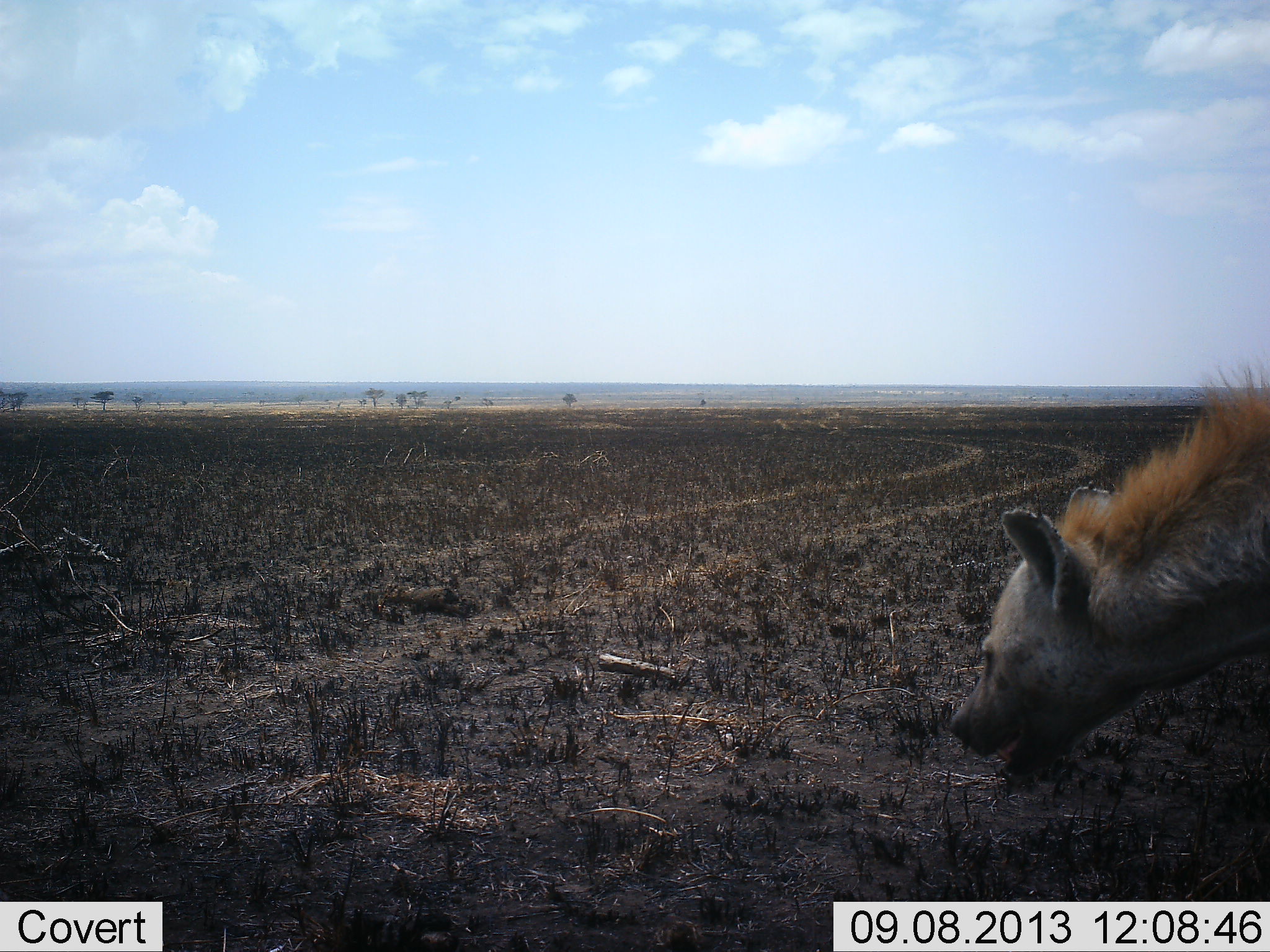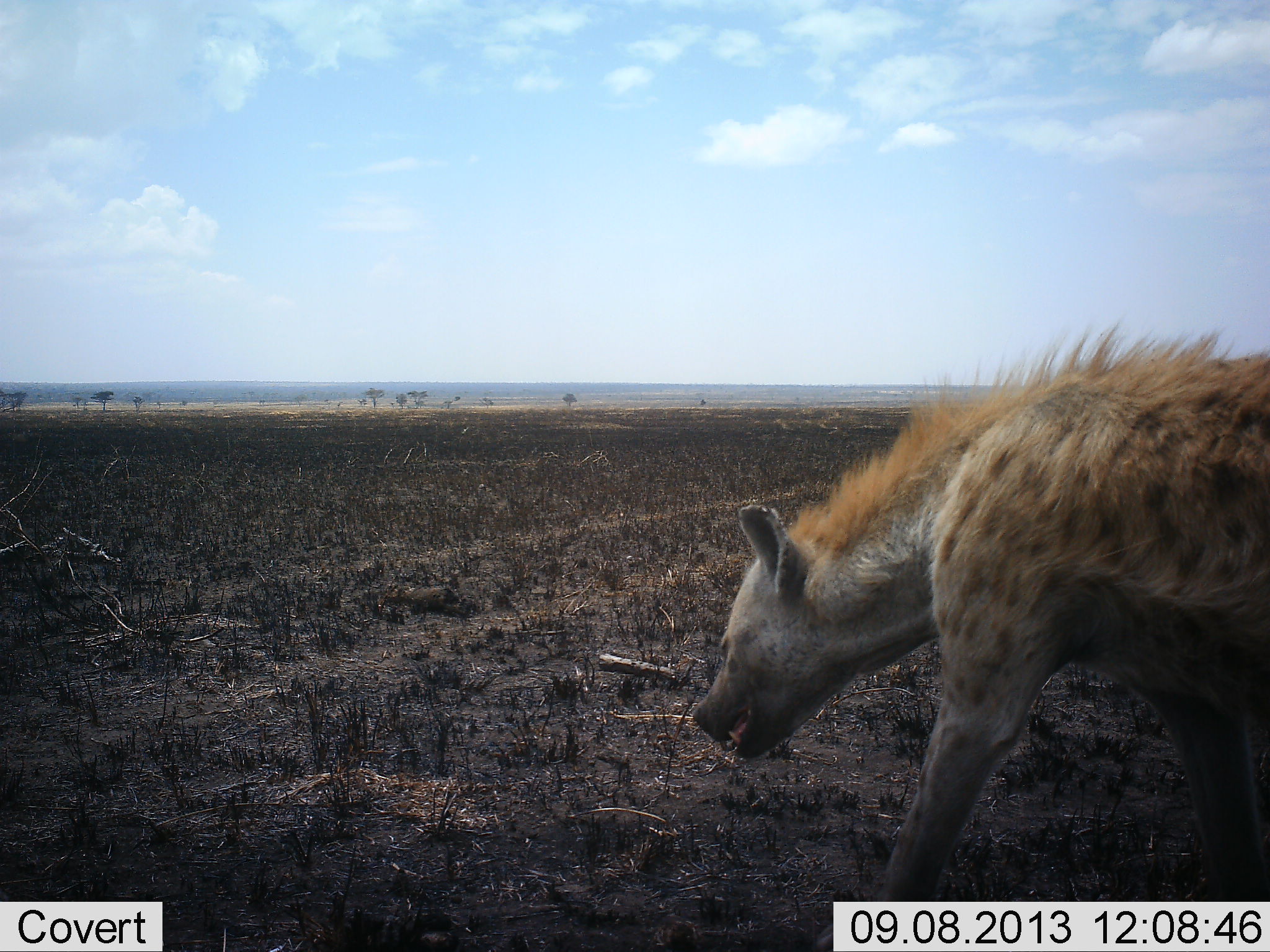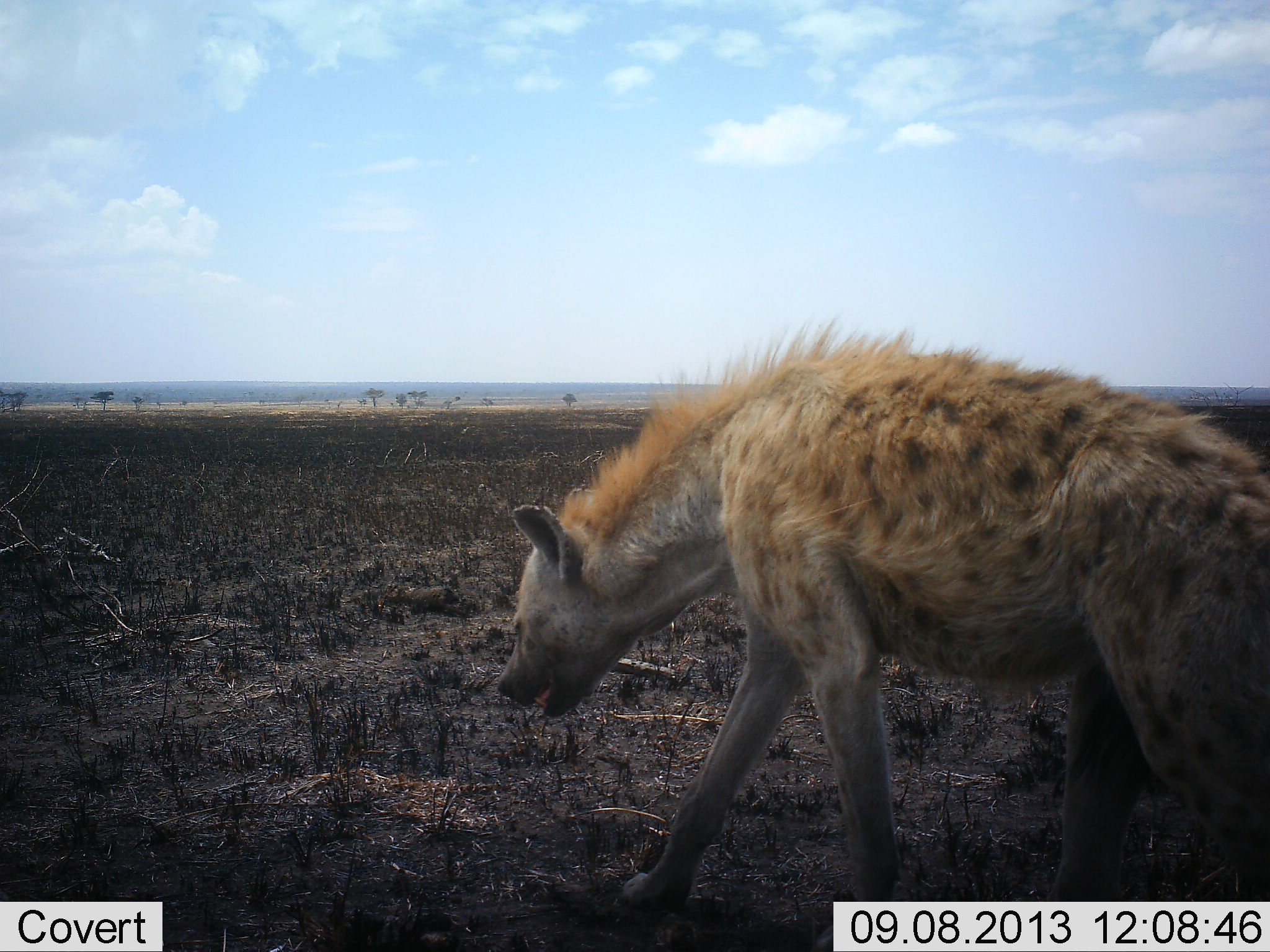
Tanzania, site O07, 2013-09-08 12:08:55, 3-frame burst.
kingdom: Animalia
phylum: Chordata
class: Mammalia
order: Carnivora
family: Hyaenidae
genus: Crocuta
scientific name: Crocuta crocuta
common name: spotted hyena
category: hyenaspotted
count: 1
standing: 13%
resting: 0%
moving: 91%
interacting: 0%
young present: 0%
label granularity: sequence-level